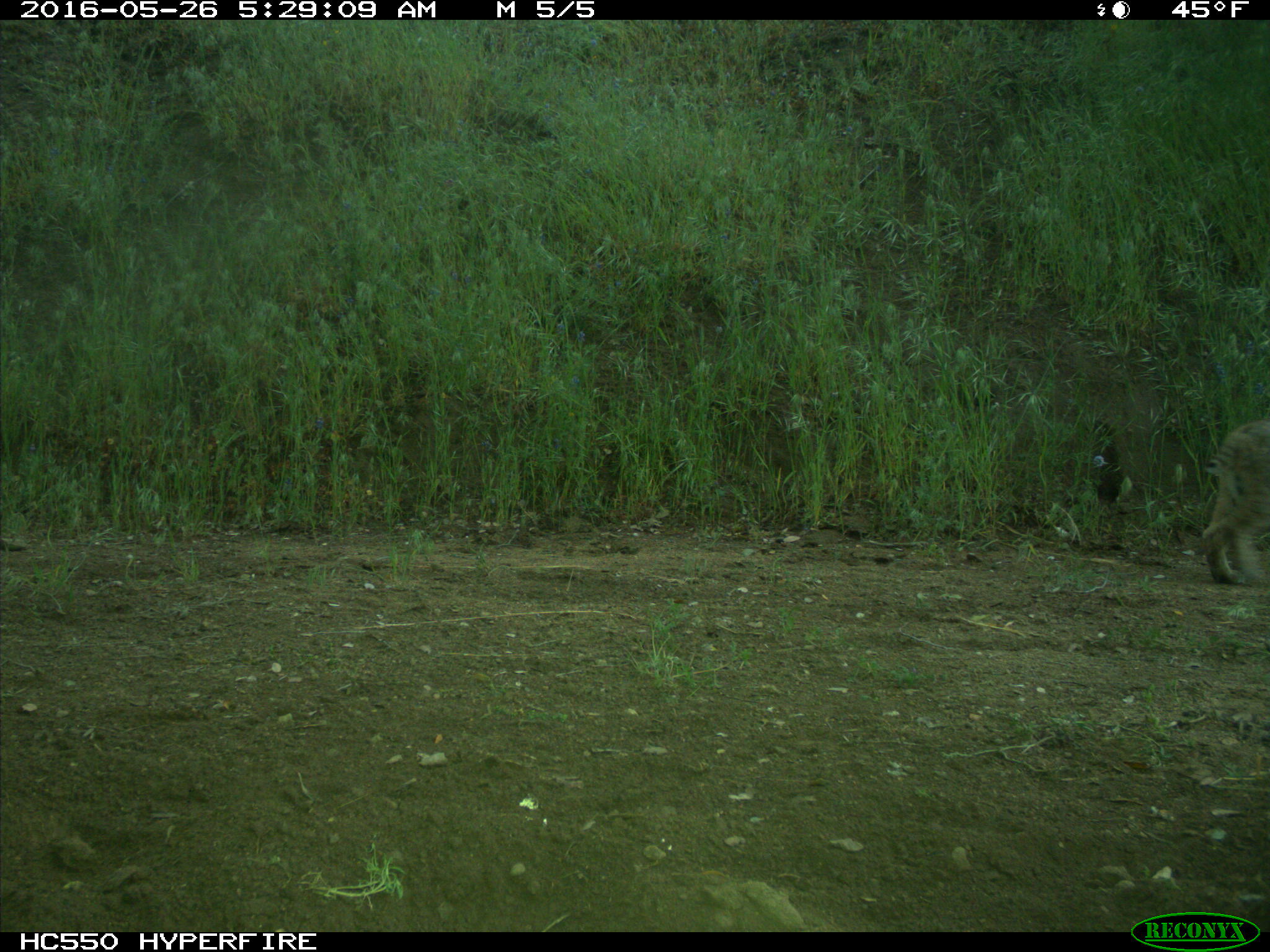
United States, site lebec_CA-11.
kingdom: Animalia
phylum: Chordata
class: Mammalia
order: Carnivora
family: Felidae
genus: Lynx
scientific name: Lynx rufus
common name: bobcat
Lynx rufus (bobcat).